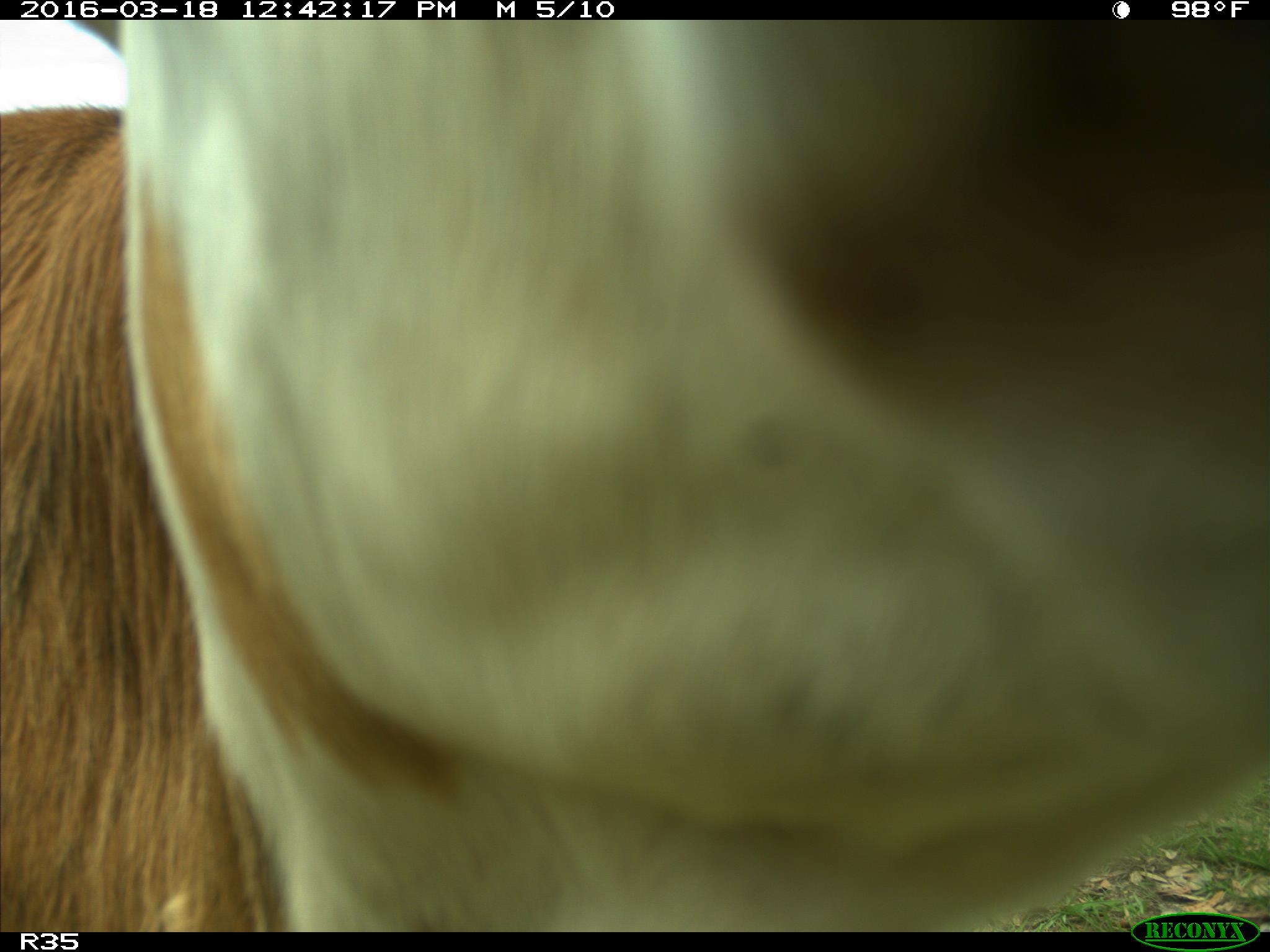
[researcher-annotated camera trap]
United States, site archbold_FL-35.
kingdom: Animalia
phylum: Chordata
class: Mammalia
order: Artiodactyla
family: Bovidae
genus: Bos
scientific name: Bos taurus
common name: domestic cow